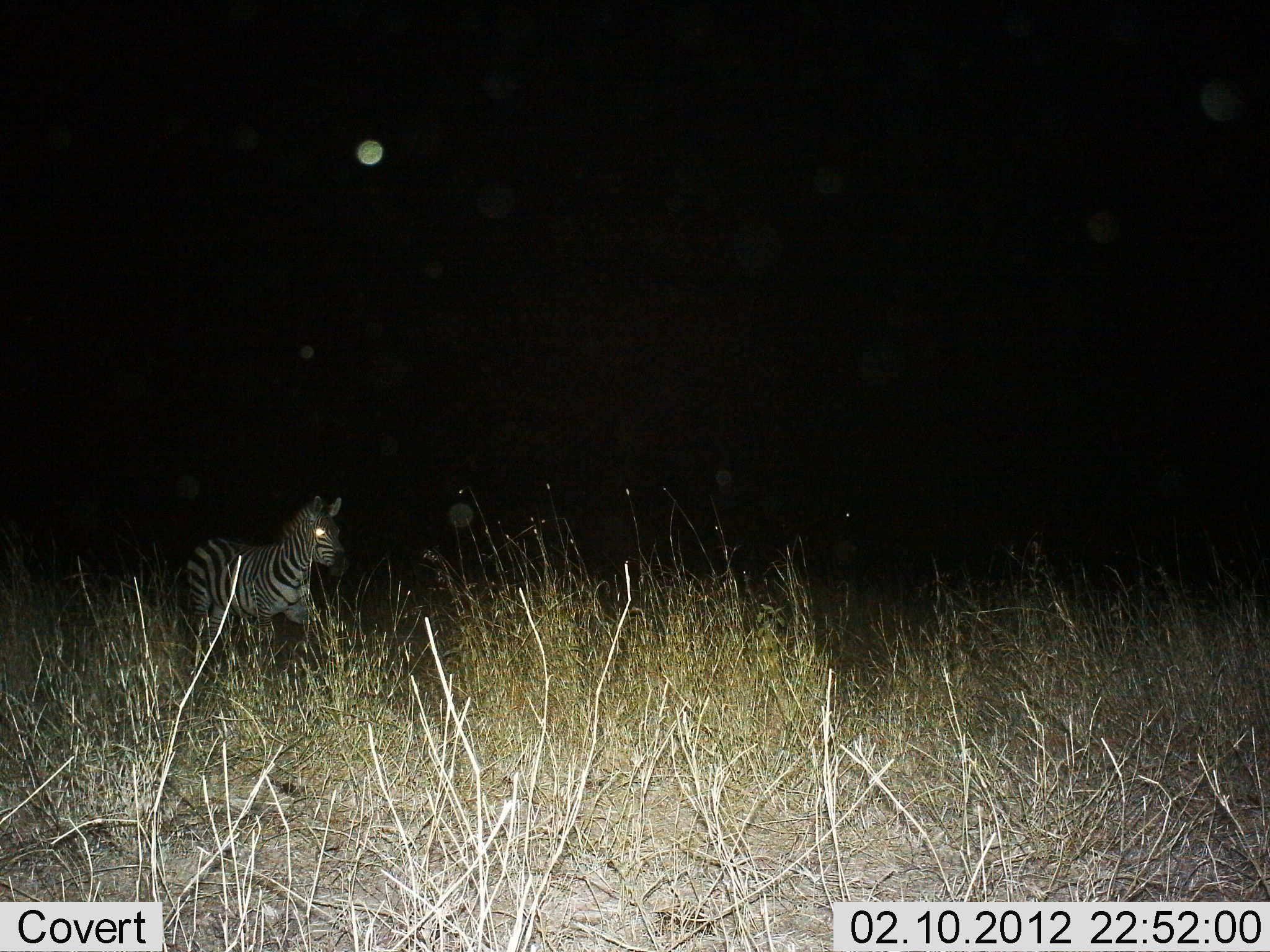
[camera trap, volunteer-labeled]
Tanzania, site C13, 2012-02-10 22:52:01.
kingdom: Animalia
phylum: Chordata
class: Mammalia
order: Perissodactyla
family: Equidae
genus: Equus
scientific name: Equus quagga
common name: plains zebra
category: zebra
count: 1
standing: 18%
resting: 0%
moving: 82%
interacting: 0%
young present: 0%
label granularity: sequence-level